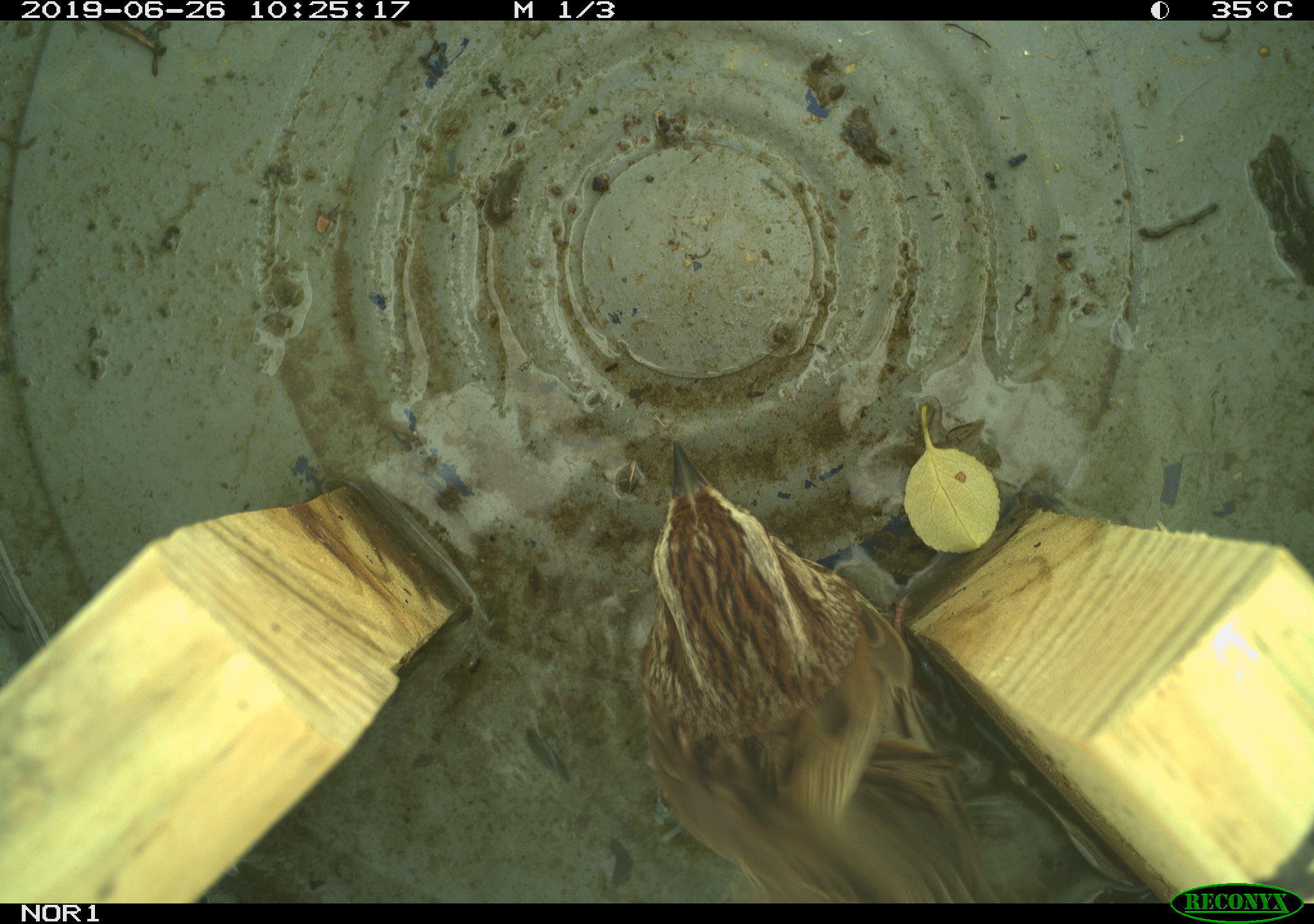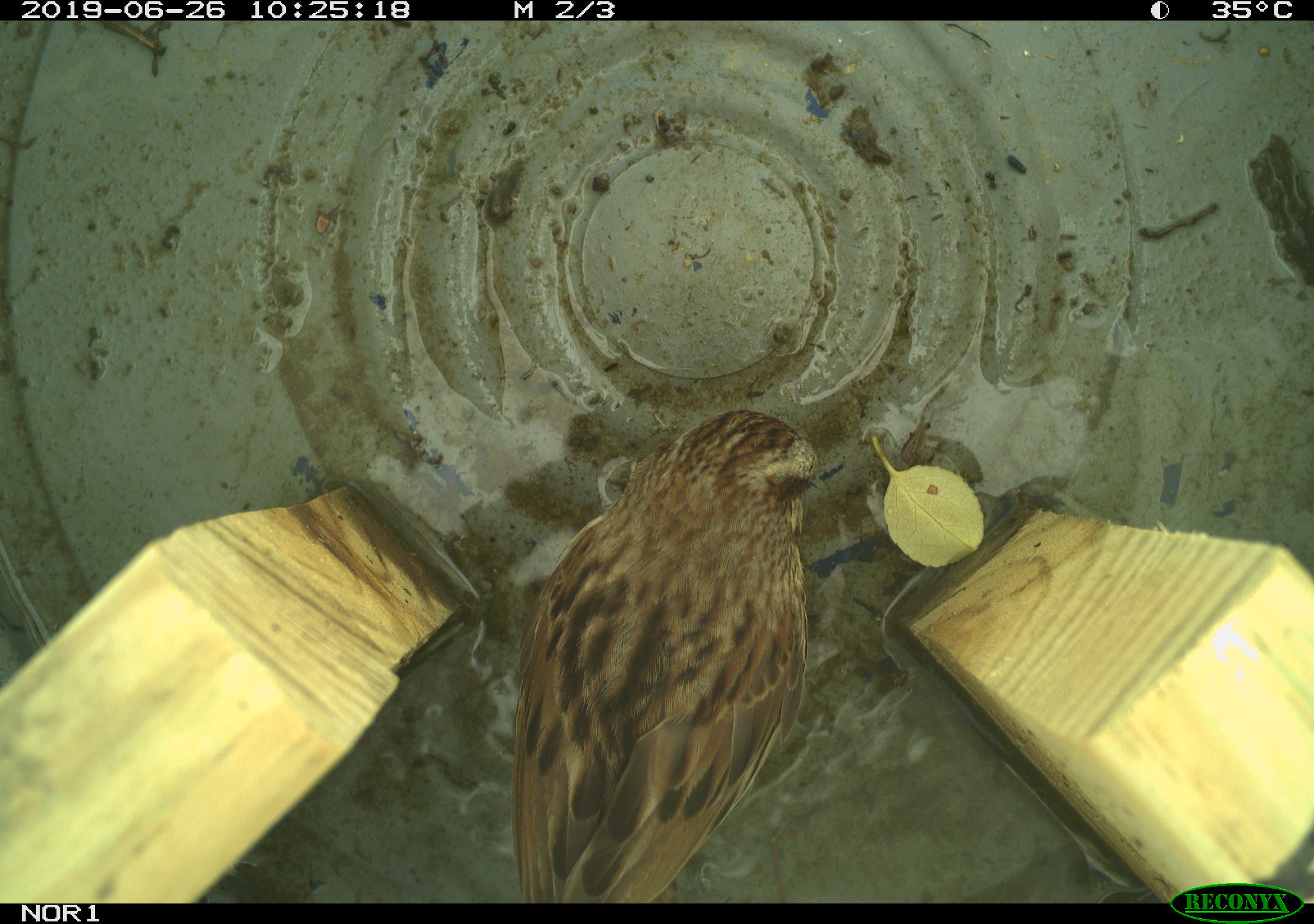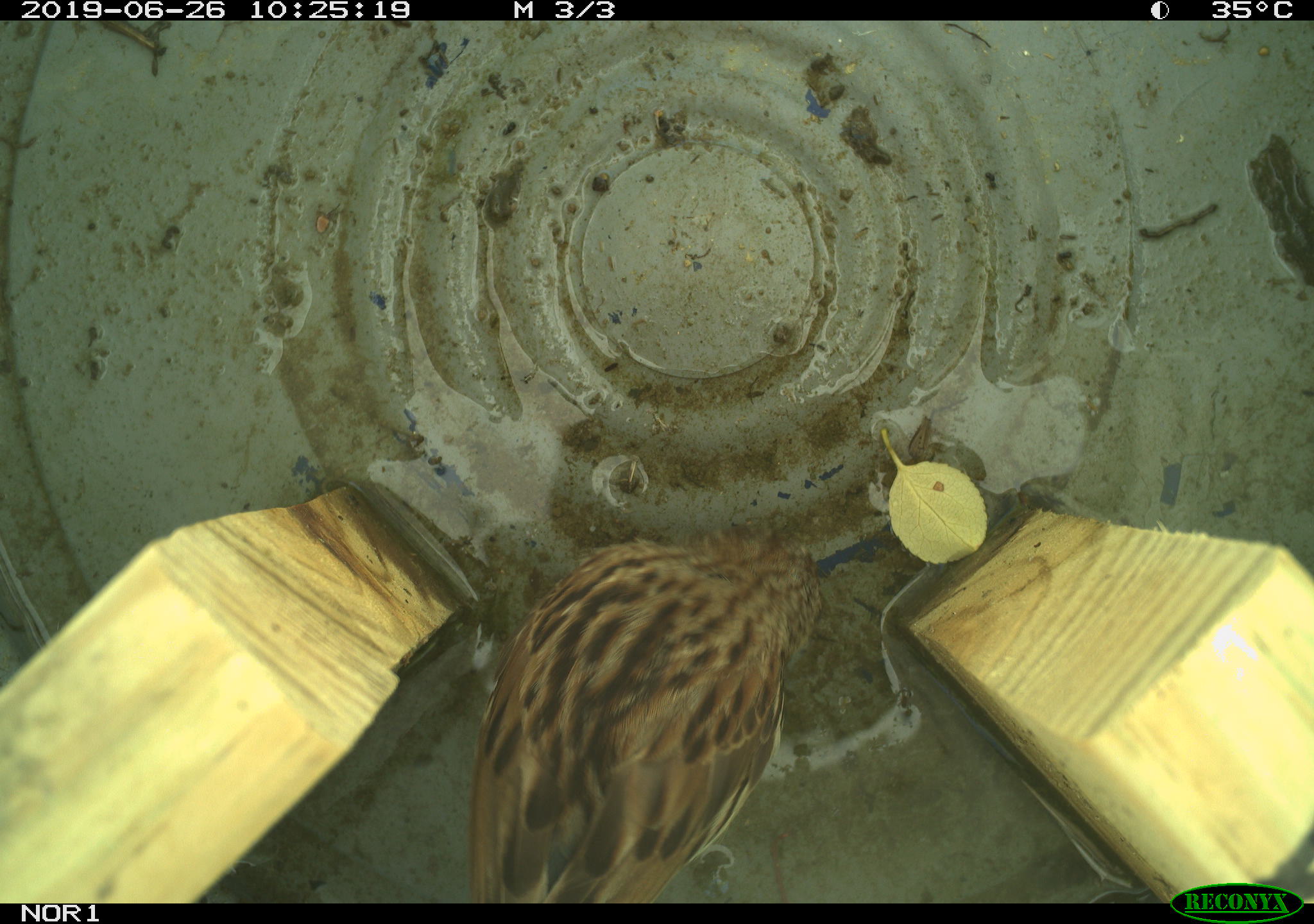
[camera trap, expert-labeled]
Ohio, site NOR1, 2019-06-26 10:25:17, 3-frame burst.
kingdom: Animalia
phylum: Chordata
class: Aves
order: Passeriformes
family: Passerellidae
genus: Melospiza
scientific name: Melospiza melodia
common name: song sparrow